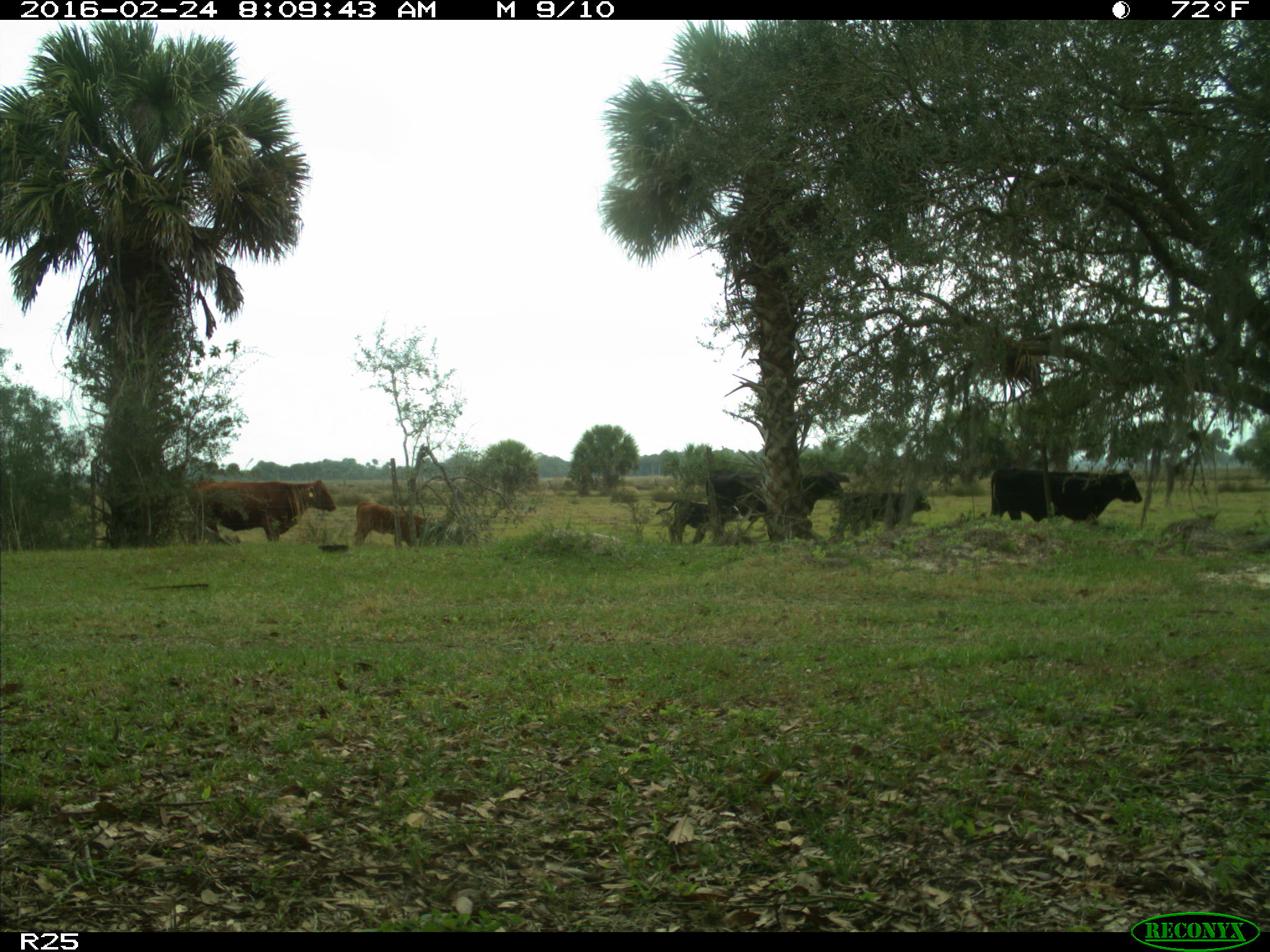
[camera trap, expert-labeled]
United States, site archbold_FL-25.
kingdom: Animalia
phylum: Chordata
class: Mammalia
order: Artiodactyla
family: Bovidae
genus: Bos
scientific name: Bos taurus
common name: domestic cow